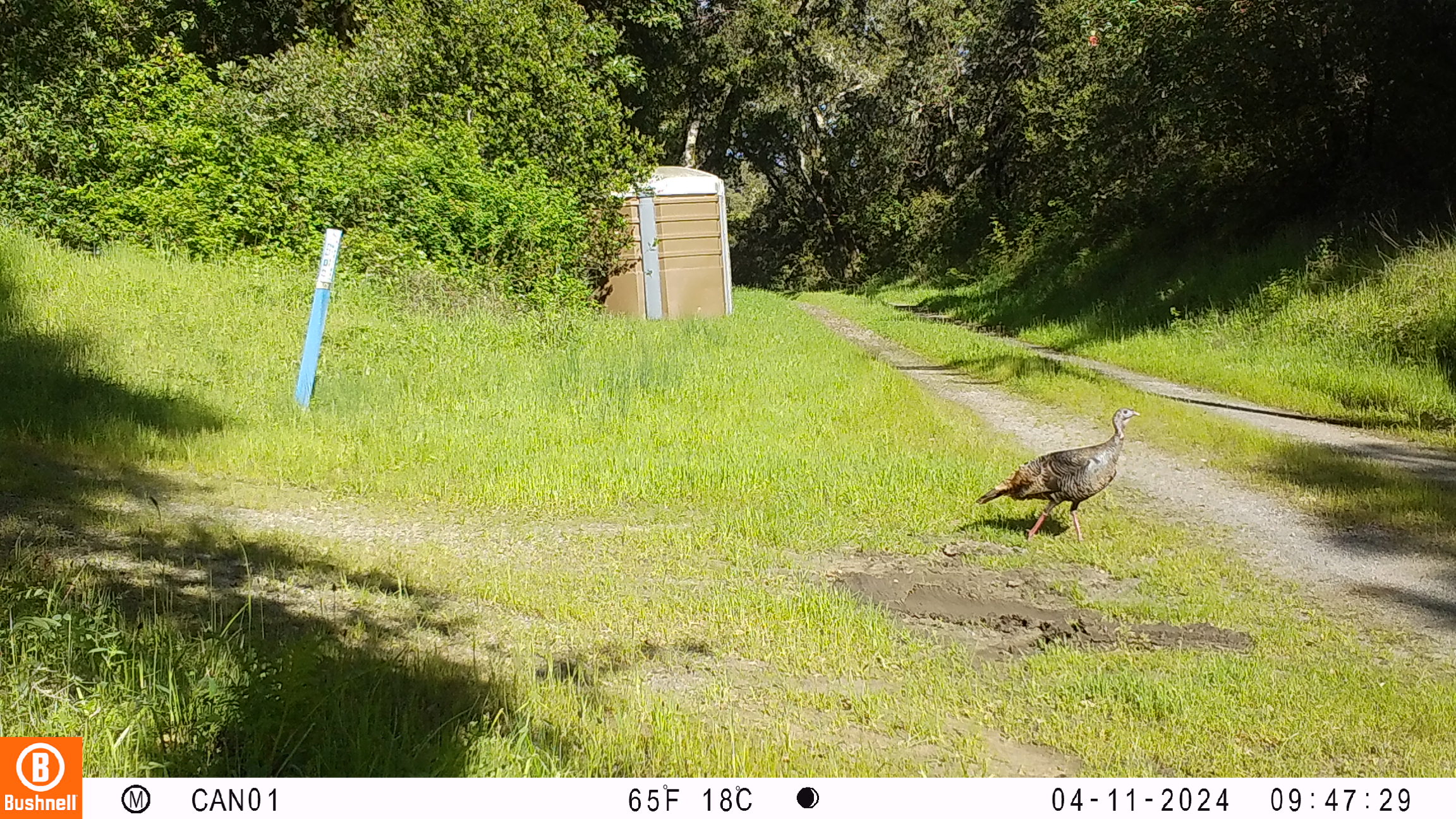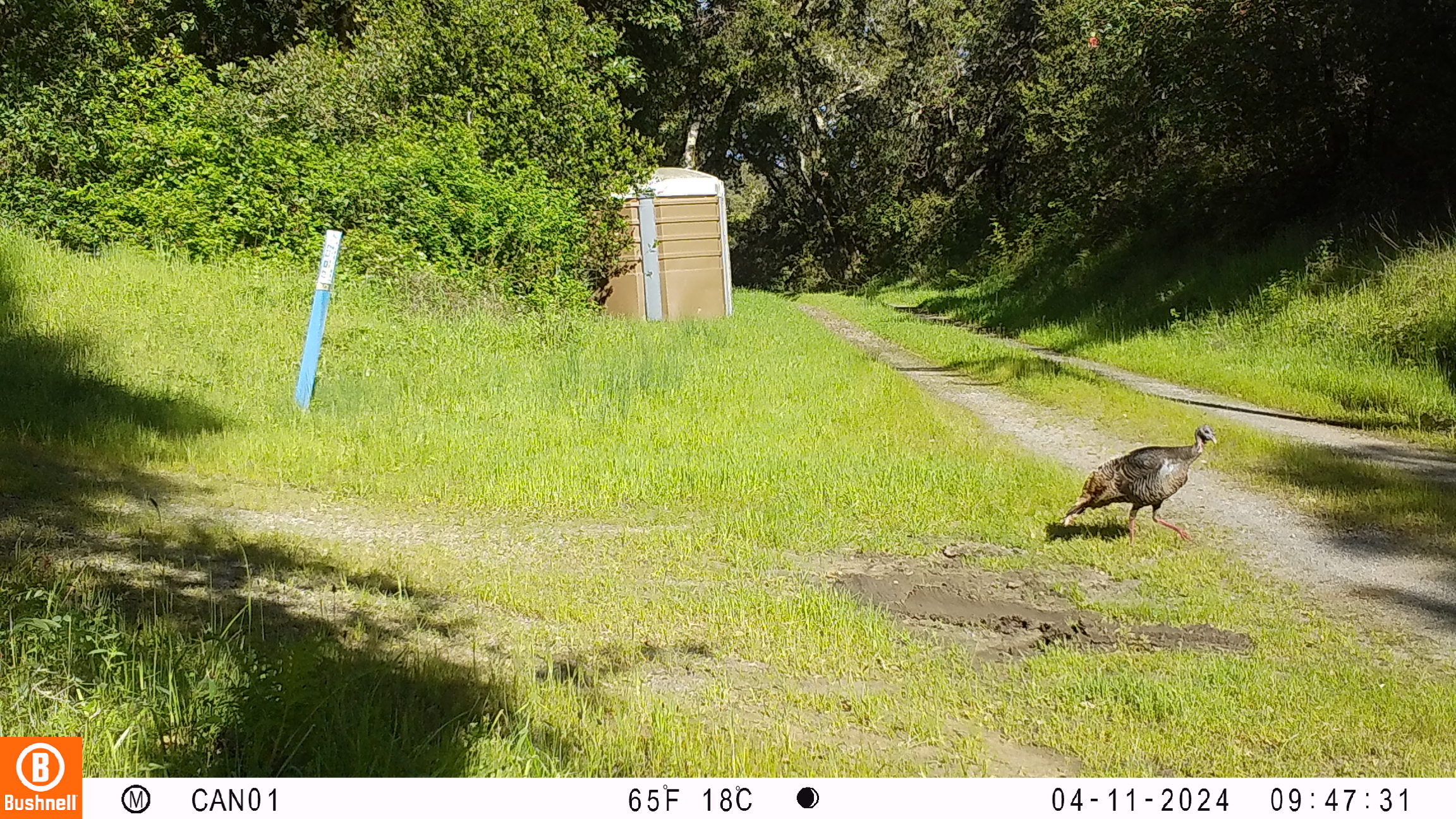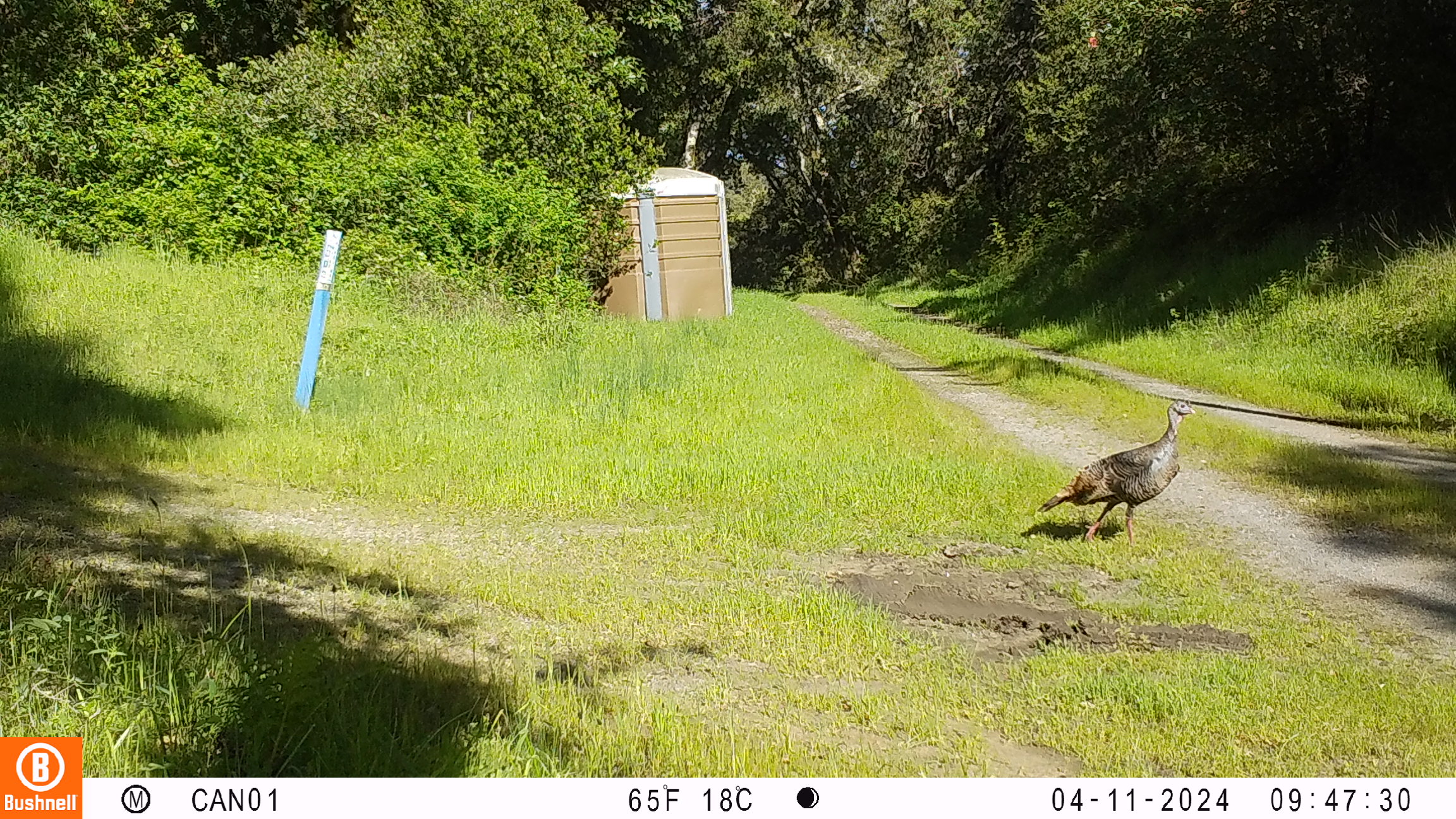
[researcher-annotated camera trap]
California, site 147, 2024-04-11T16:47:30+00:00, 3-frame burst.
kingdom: Animalia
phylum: Chordata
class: Aves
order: Galliformes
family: Phasianidae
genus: Meleagris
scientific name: Meleagris gallopavo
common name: turkey